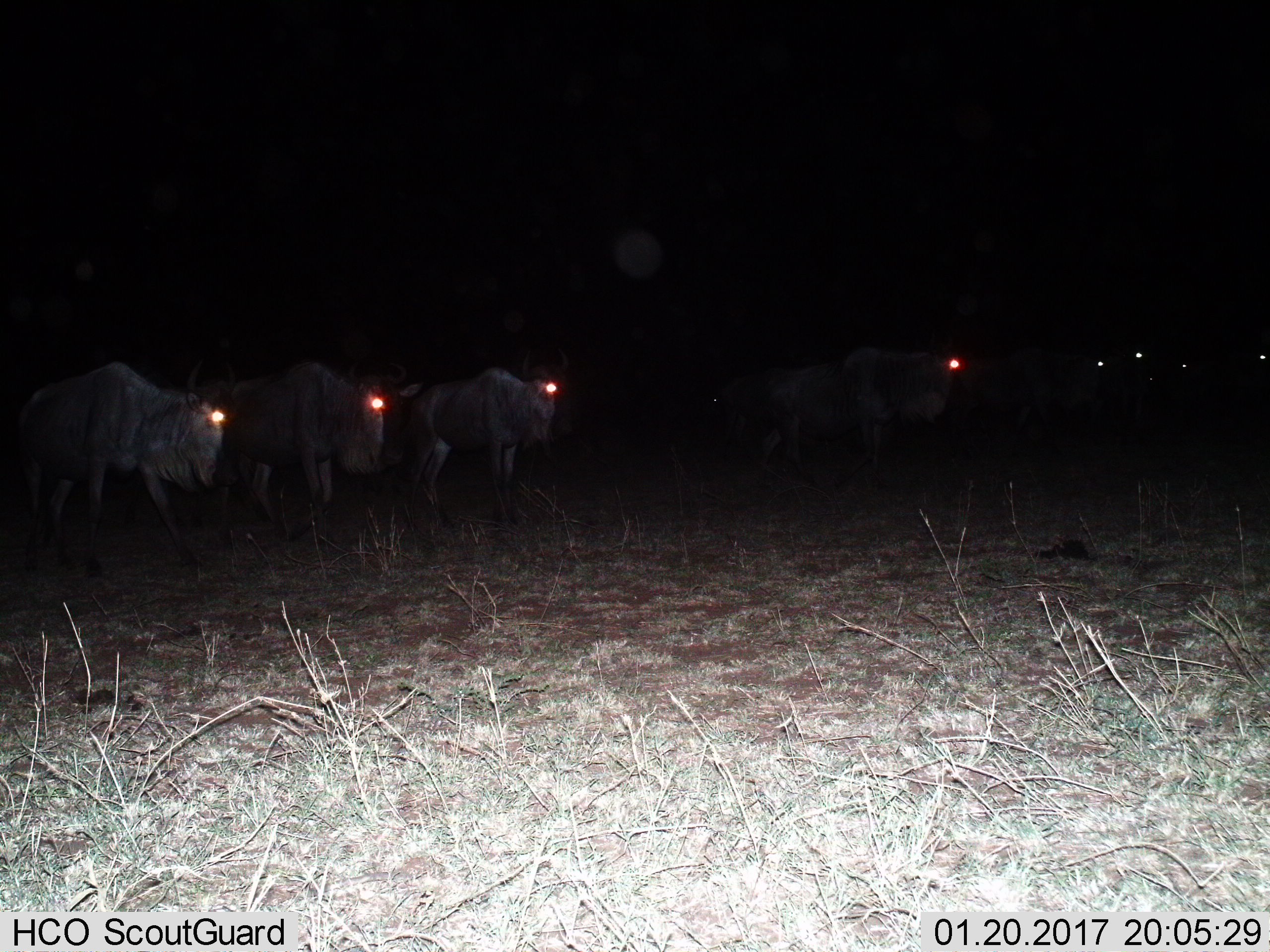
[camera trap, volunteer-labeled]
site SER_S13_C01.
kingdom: Animalia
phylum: Chordata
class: Mammalia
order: Artiodactyla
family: Bovidae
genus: Connochaetes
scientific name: Connochaetes taurinus taurinus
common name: blue wildebeest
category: wildebeestblue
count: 7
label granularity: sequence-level